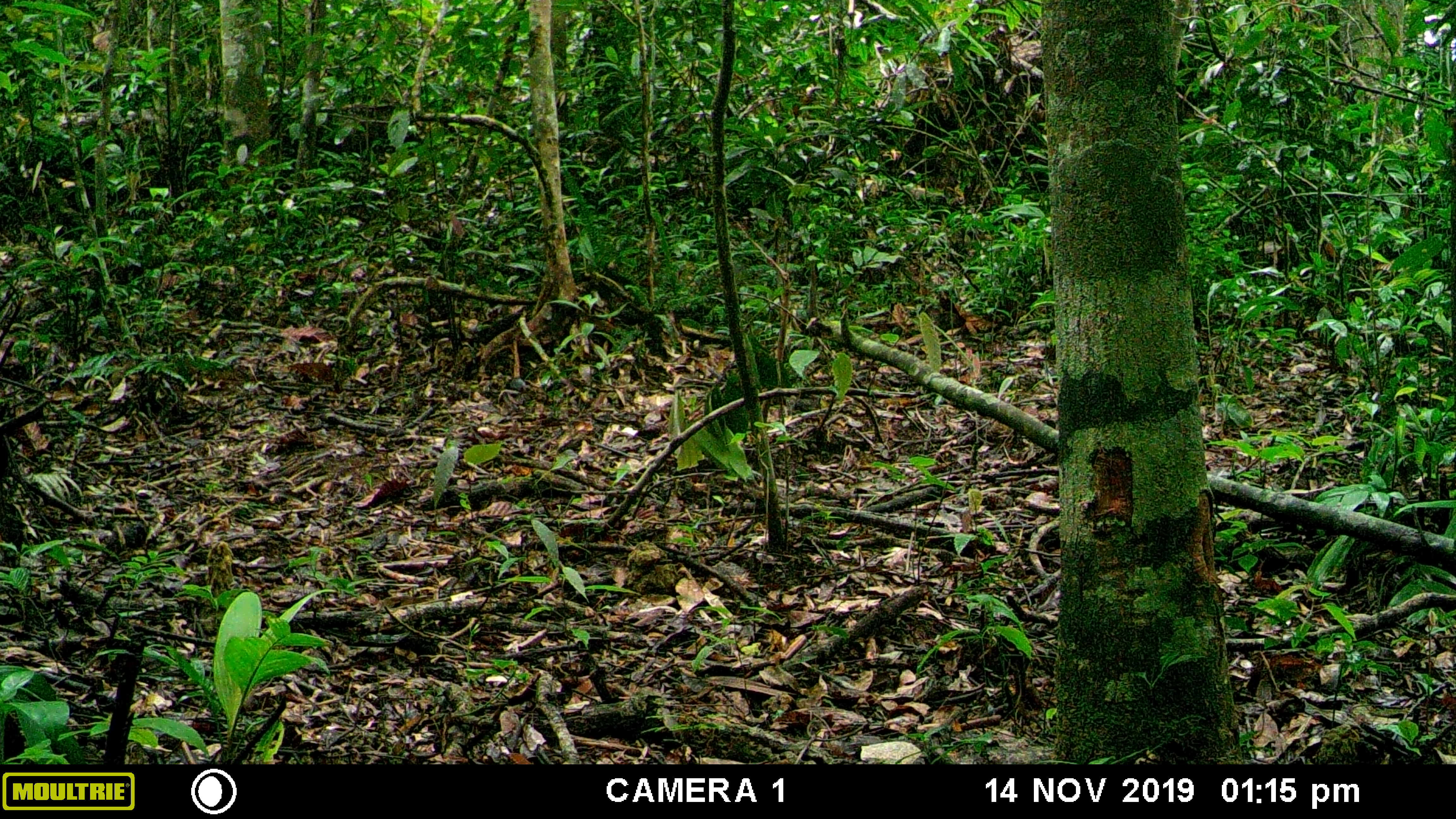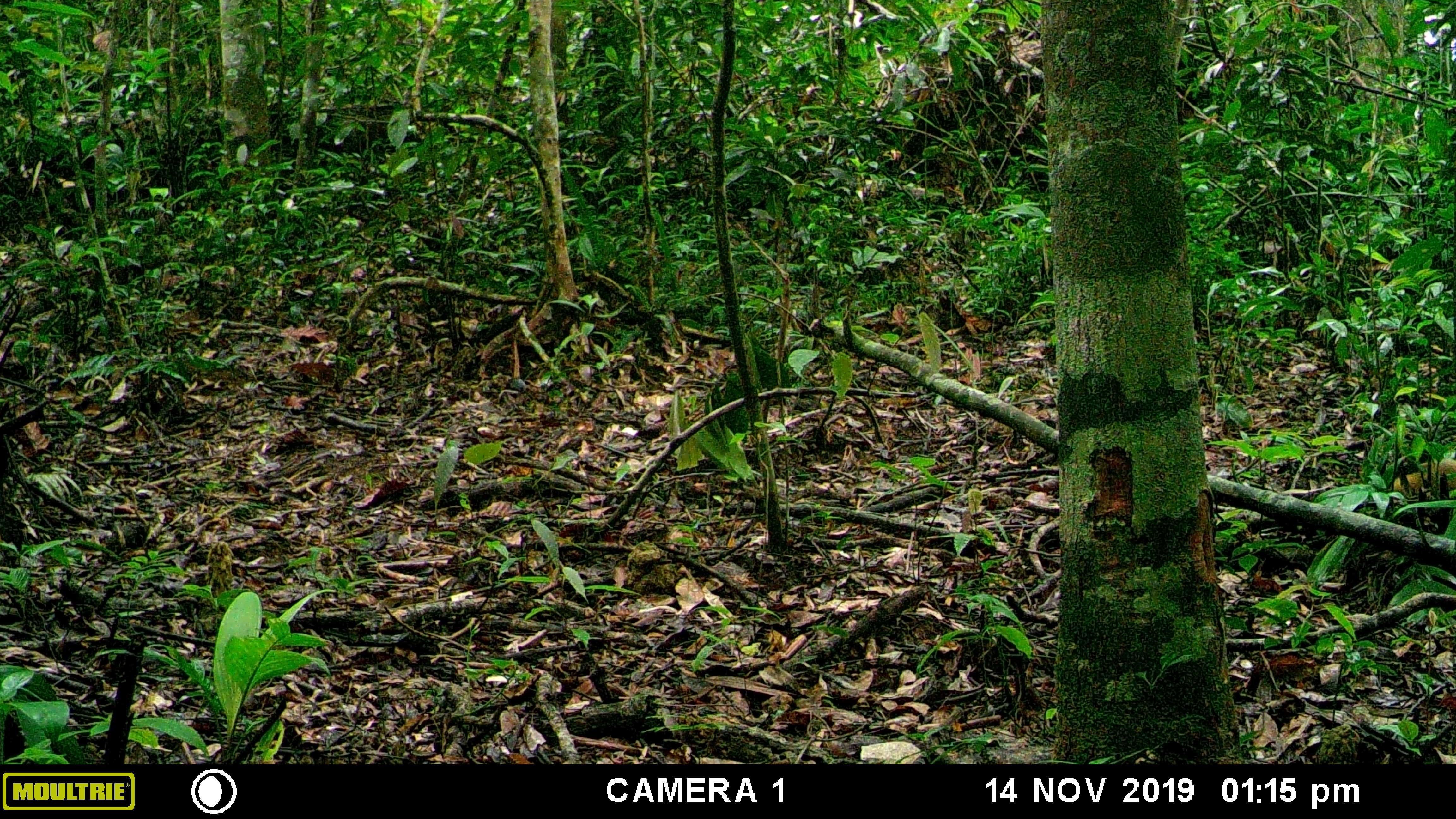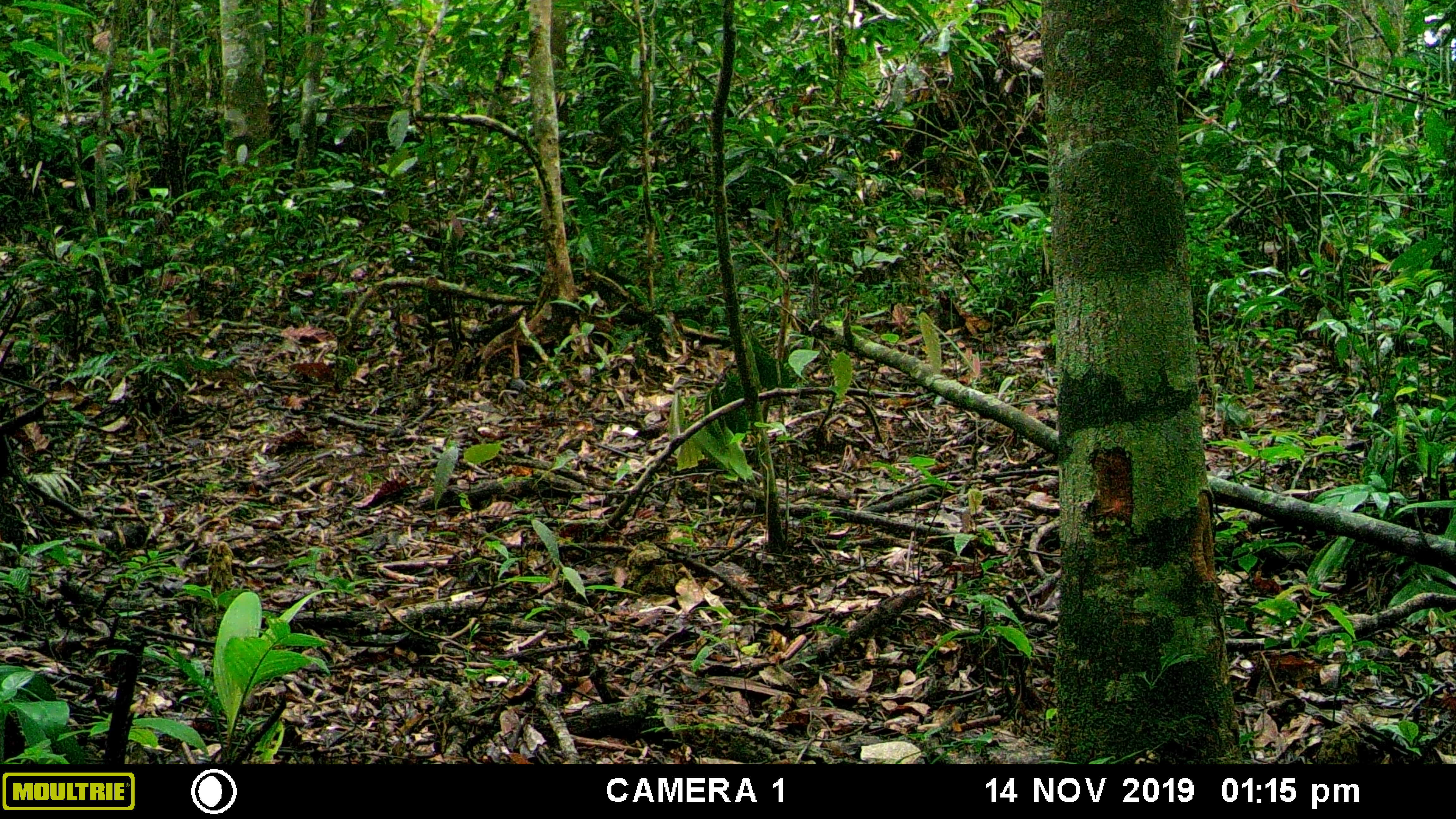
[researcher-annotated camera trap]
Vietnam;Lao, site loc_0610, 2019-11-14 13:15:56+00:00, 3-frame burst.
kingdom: Animalia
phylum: Chordata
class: Mammalia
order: Carnivora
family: Mustelidae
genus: Martes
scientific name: Martes flavigula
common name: yellow-throated marten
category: yellow throated marten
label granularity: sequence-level